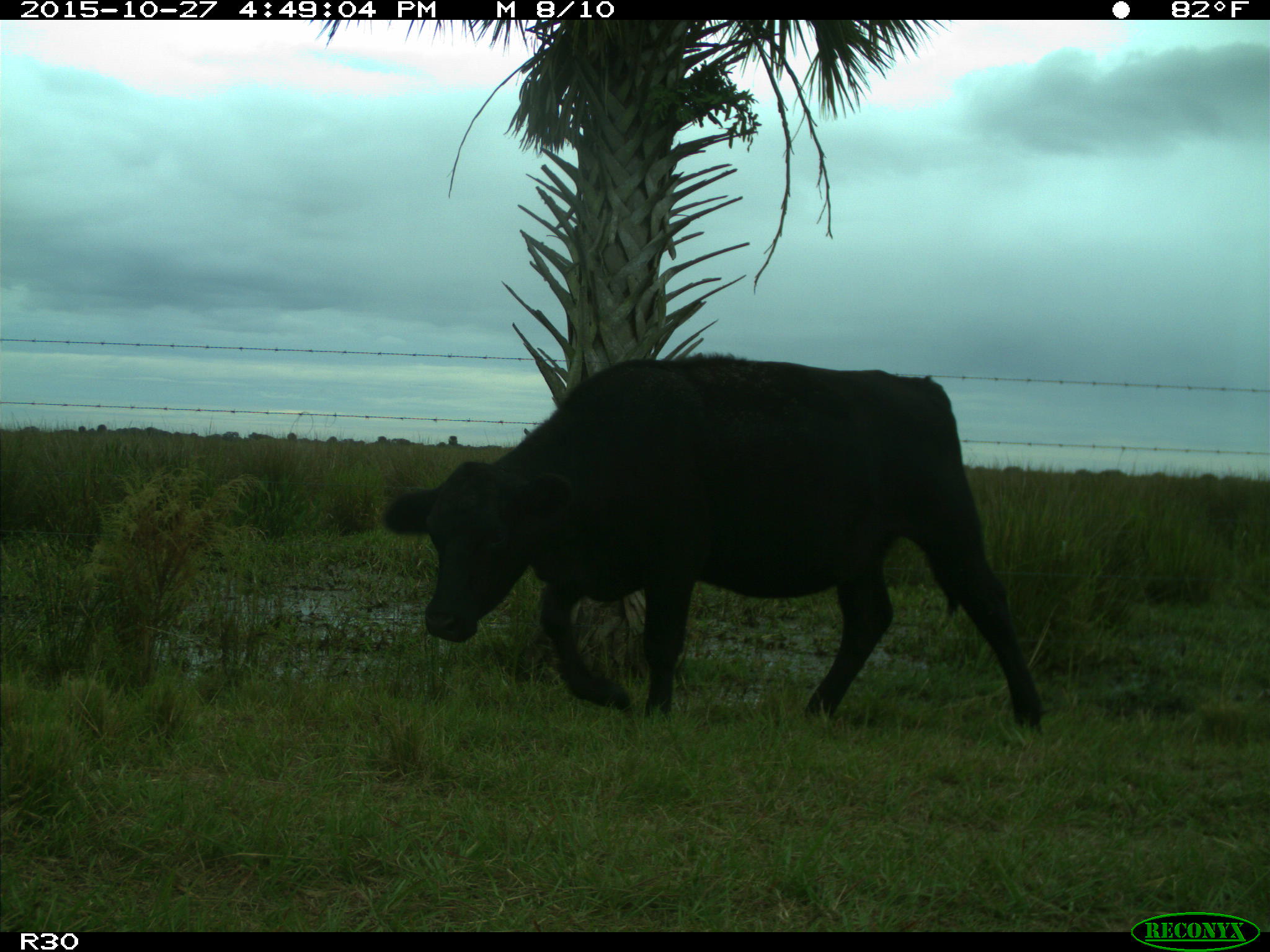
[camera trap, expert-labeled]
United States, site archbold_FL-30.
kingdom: Animalia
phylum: Chordata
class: Mammalia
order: Artiodactyla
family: Bovidae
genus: Bos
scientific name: Bos taurus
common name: domestic cow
Bos taurus (domestic cow).